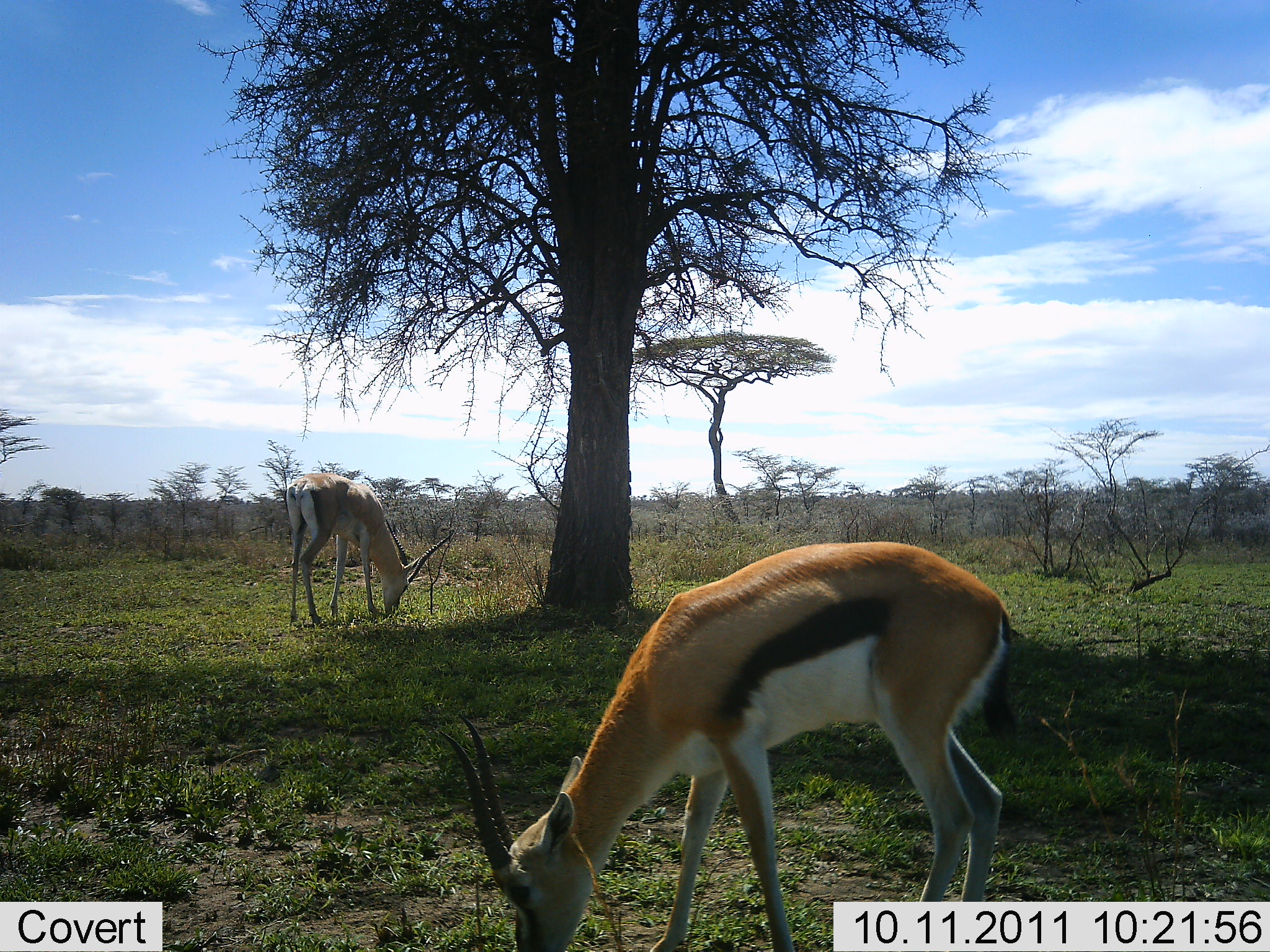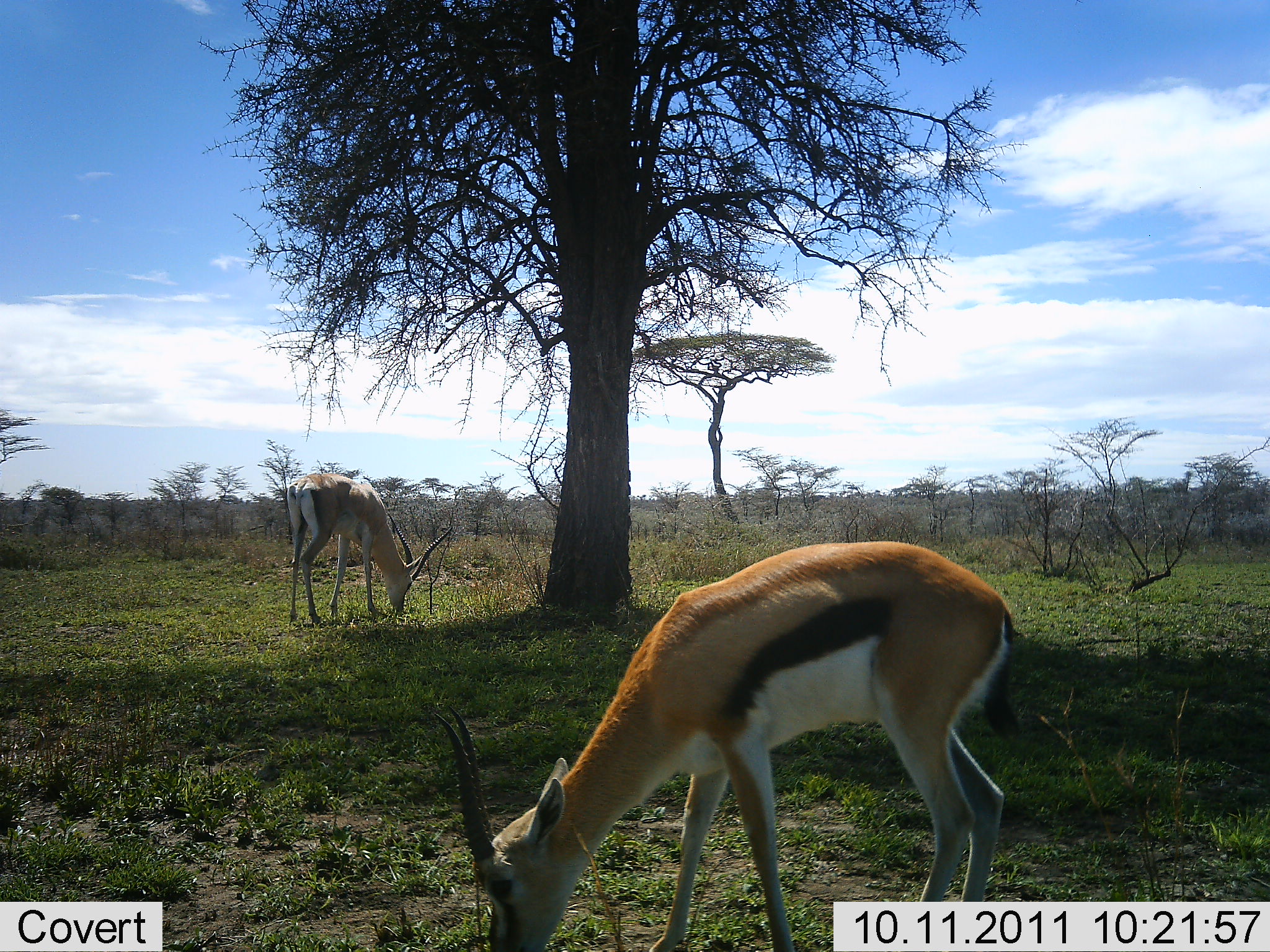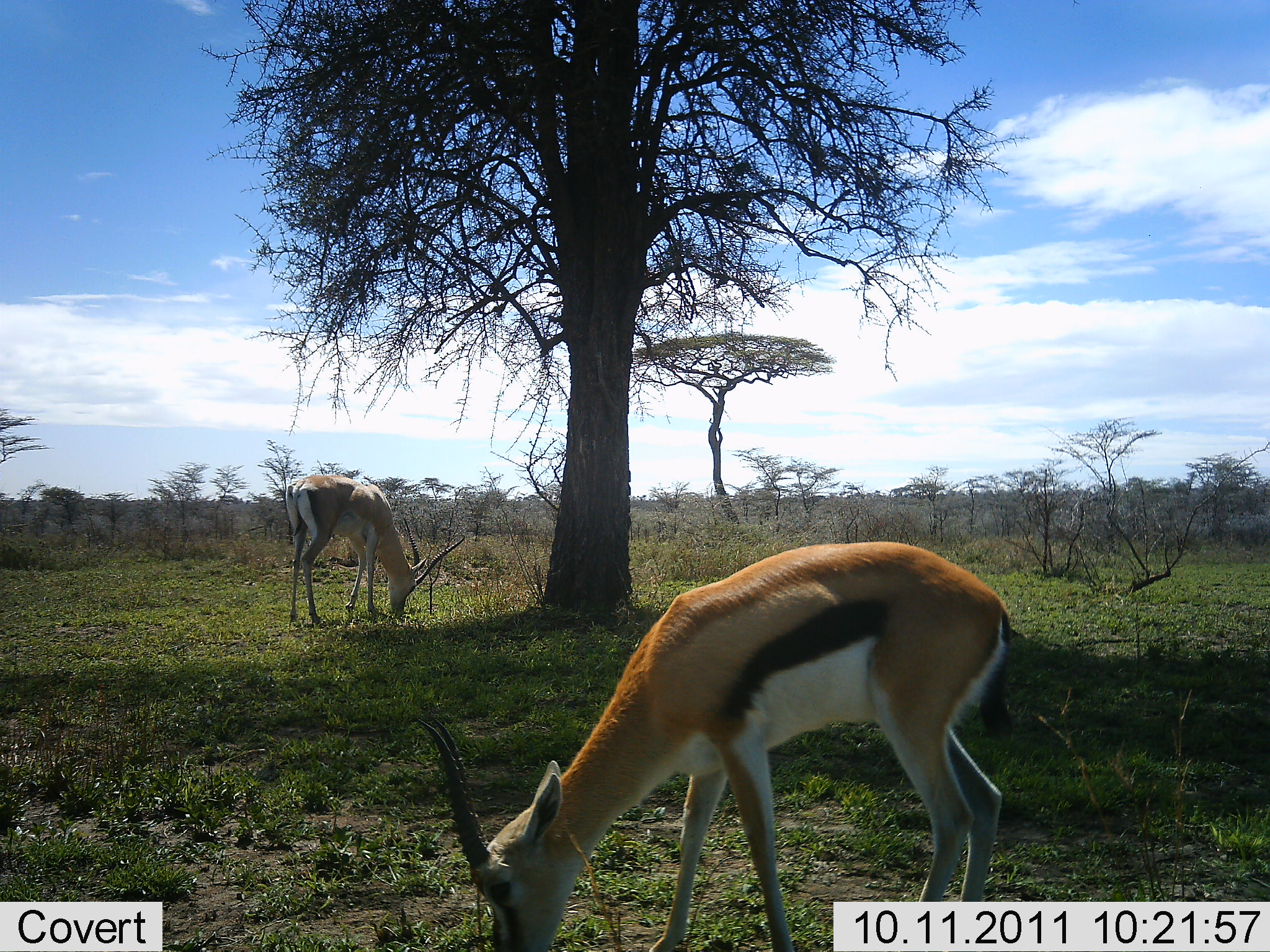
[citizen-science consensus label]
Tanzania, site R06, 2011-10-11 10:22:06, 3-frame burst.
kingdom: Animalia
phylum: Chordata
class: Mammalia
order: Artiodactyla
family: Bovidae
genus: Eudorcas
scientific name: Eudorcas thomsonii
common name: thomson's gazelle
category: gazellethomsons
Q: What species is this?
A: Gazellethomsons (thomson's gazelle) (Eudorcas thomsonii).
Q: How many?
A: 2.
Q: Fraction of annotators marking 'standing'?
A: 7%.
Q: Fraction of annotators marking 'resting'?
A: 0%.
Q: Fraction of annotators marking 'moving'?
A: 0%.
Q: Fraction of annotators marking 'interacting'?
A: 0%.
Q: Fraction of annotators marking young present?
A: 0%.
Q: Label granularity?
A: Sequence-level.